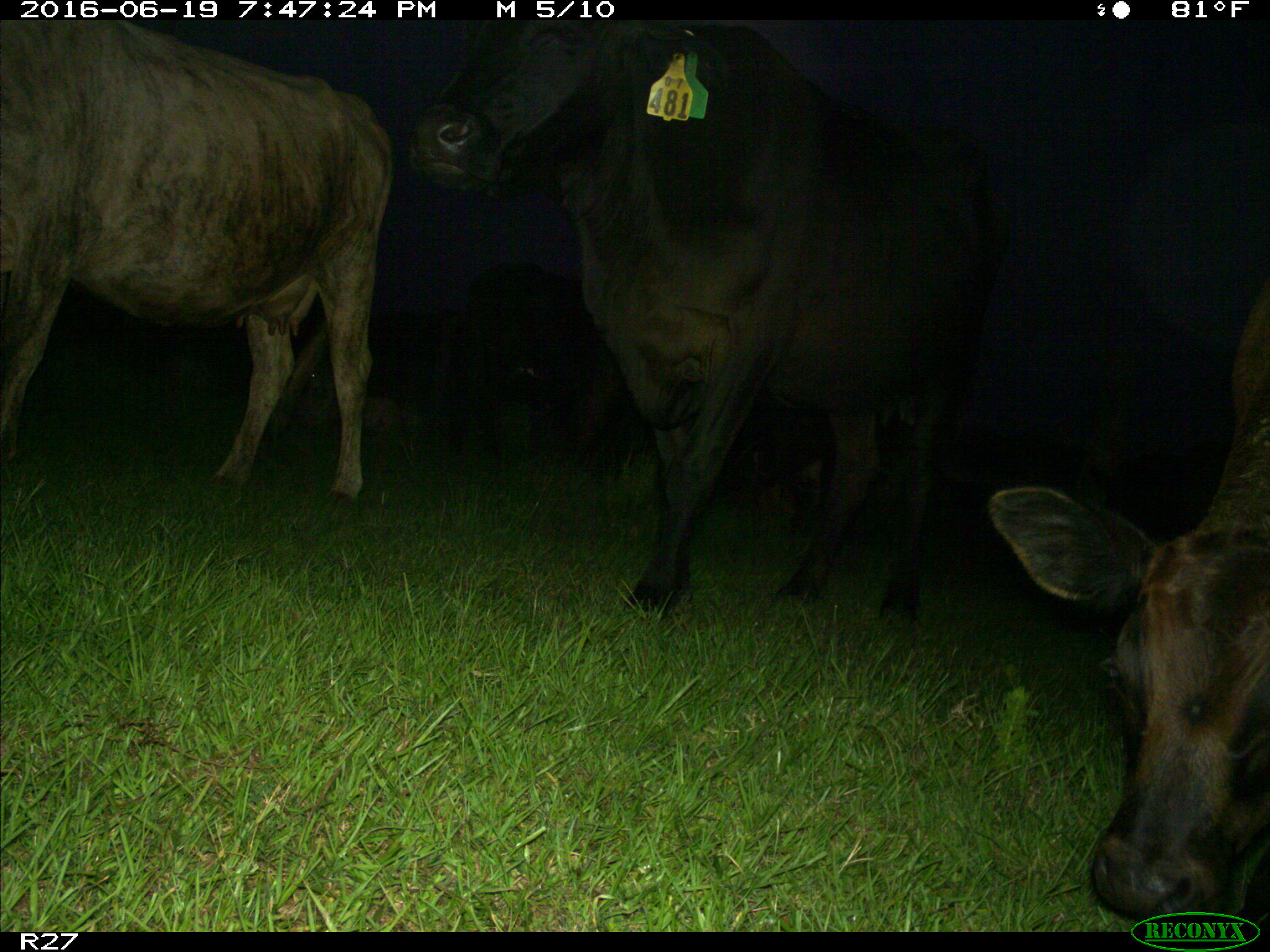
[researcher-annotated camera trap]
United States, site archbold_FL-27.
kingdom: Animalia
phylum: Chordata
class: Mammalia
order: Artiodactyla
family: Bovidae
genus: Bos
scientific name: Bos taurus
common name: domestic cow